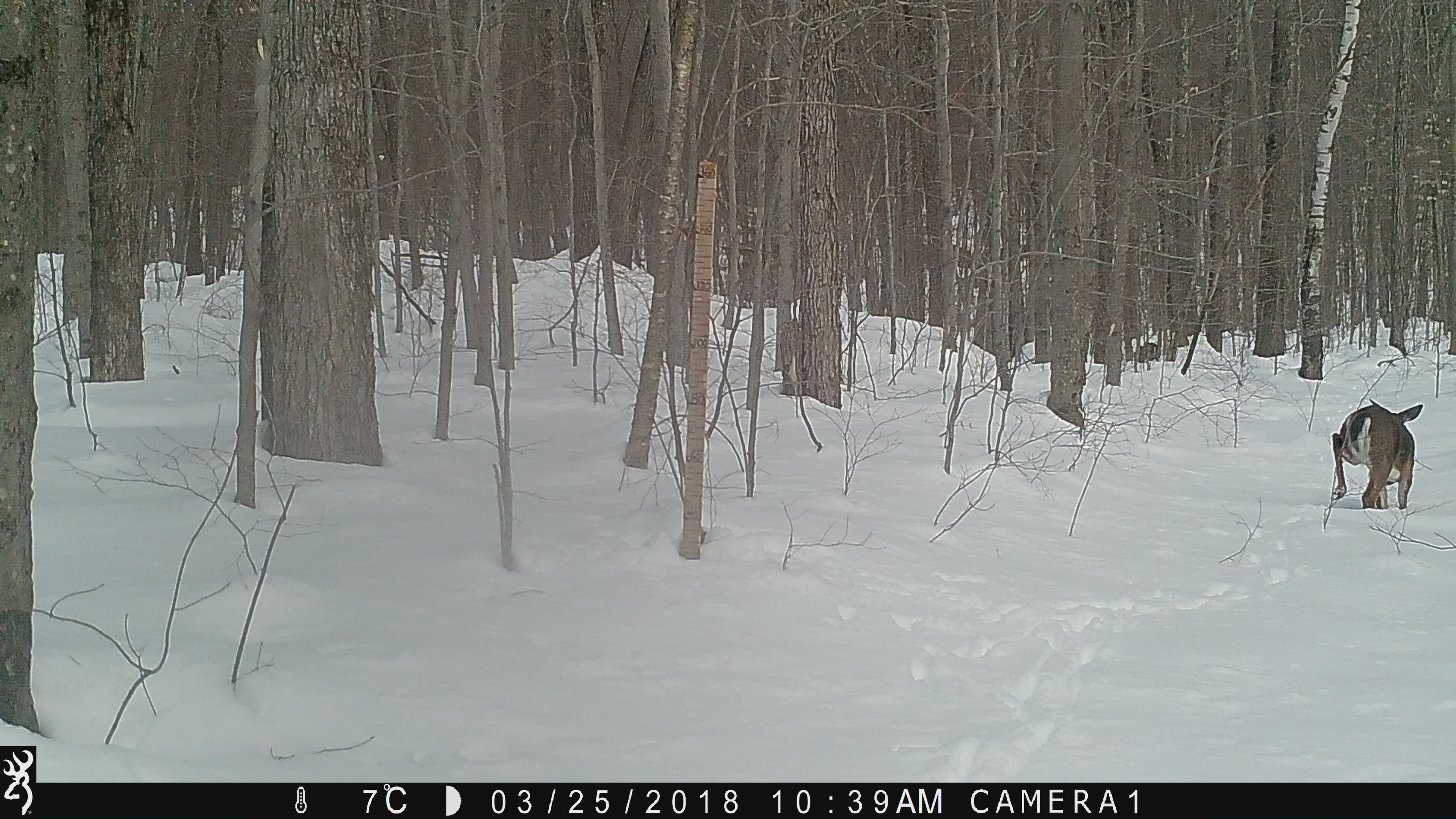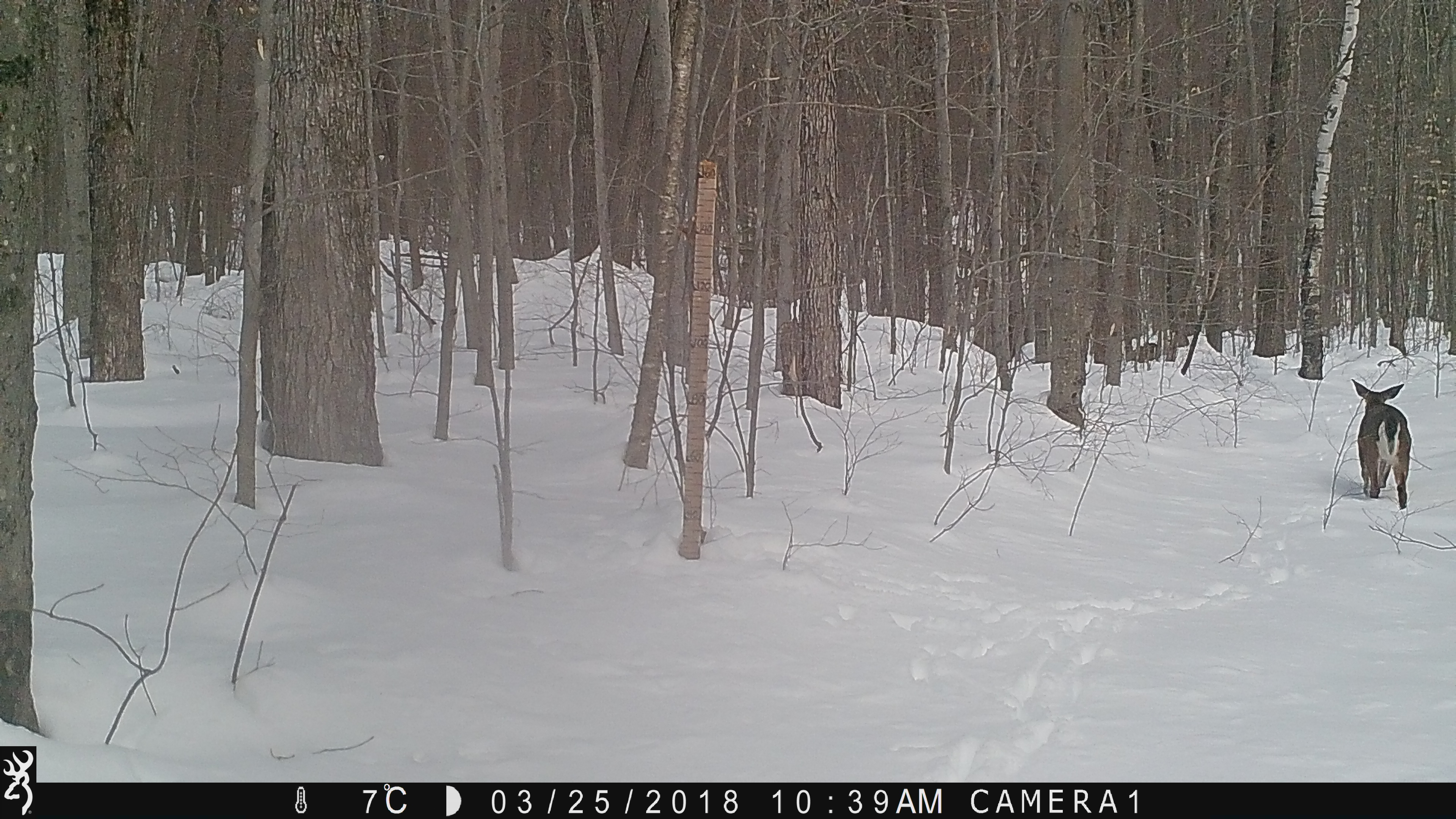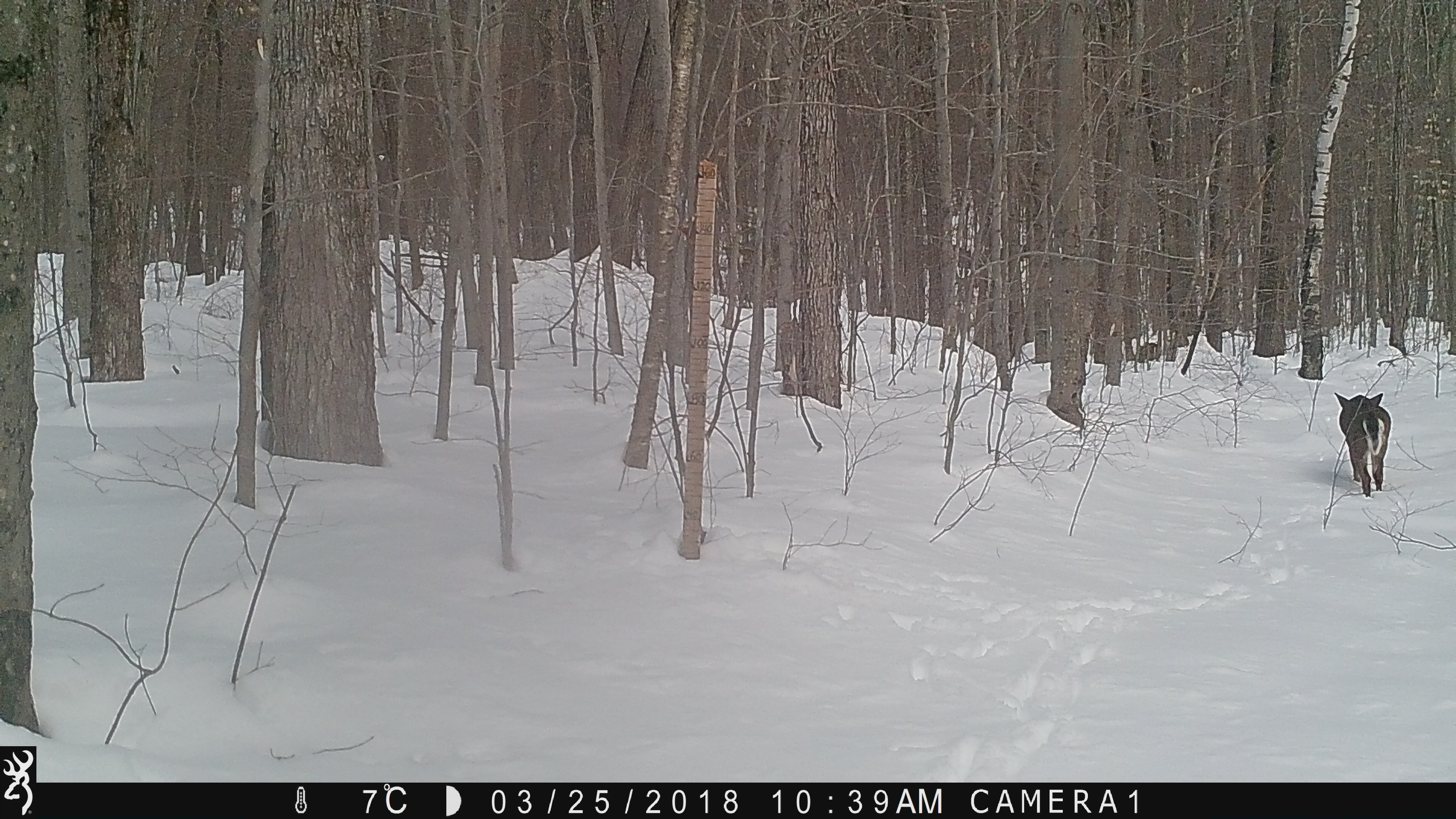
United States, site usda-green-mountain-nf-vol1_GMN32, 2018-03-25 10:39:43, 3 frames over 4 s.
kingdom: Animalia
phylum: Chordata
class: Mammalia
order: Artiodactyla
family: Cervidae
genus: Odocoileus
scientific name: Odocoileus virginianus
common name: white-tailed deer